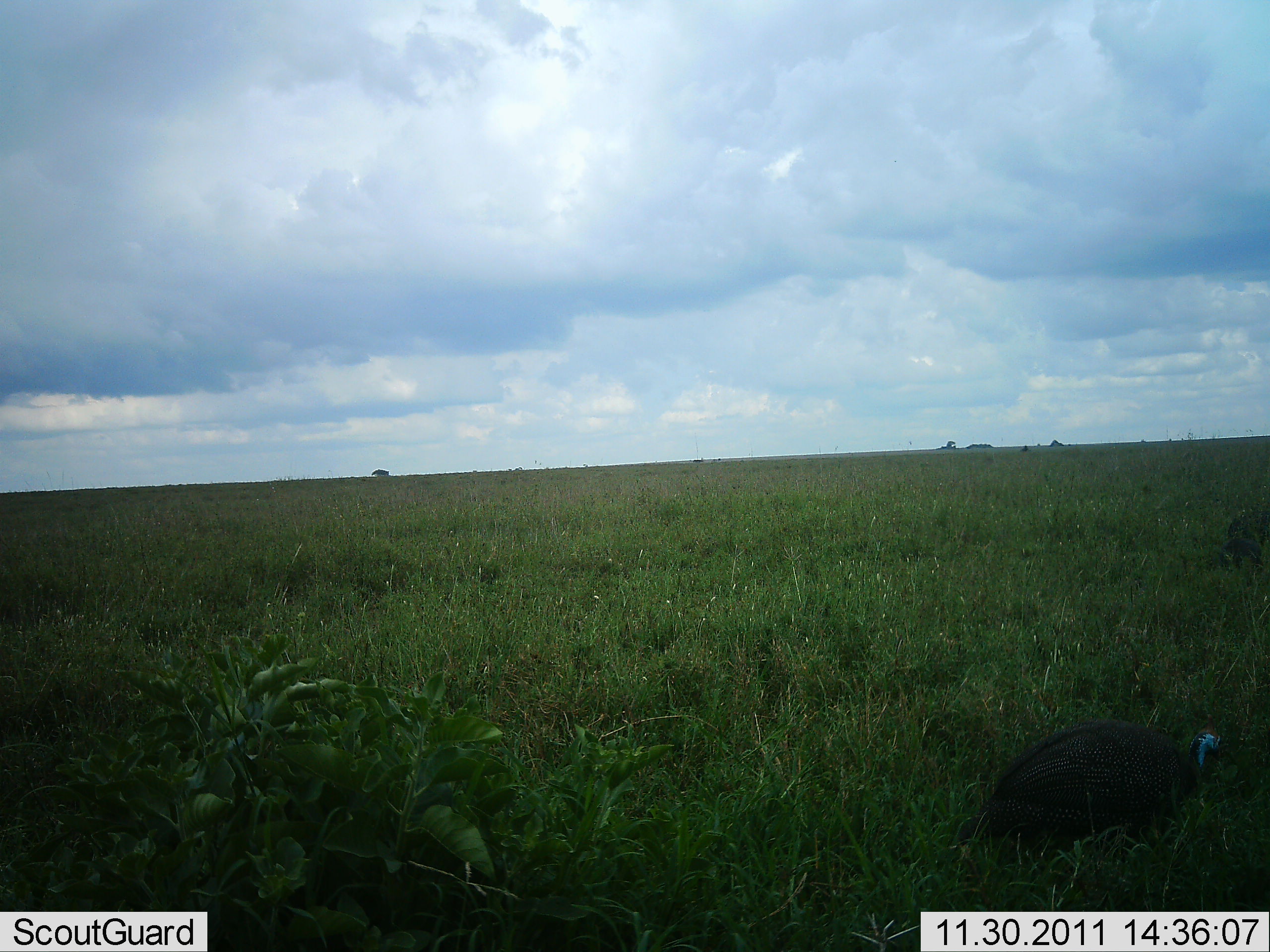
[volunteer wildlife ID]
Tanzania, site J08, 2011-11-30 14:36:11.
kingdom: Animalia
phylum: Chordata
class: Aves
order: Galliformes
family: Numididae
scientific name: Numididae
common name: guinea fowl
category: guineafowl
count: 1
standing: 55%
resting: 9%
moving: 27%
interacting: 0%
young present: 0%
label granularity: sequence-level